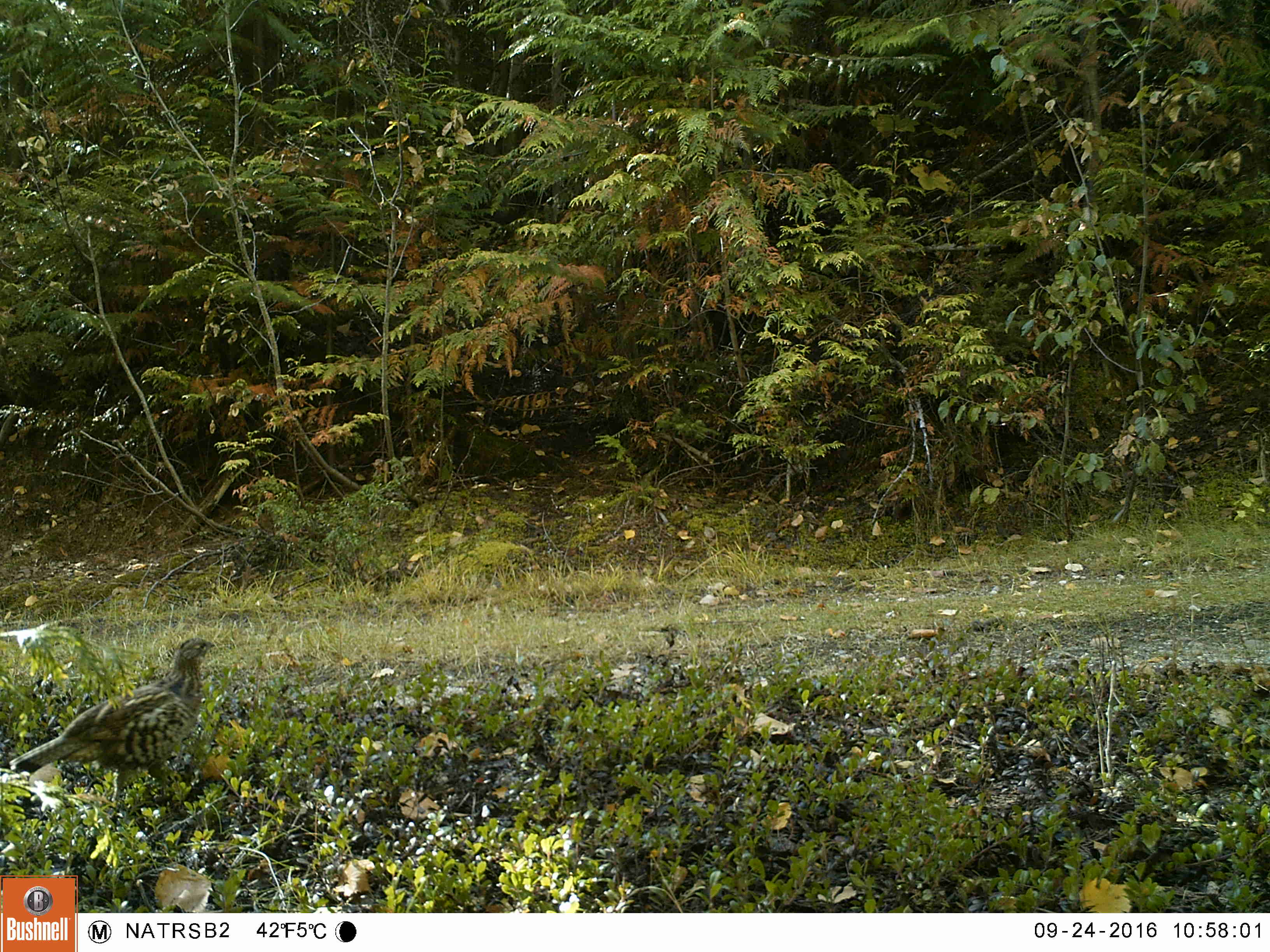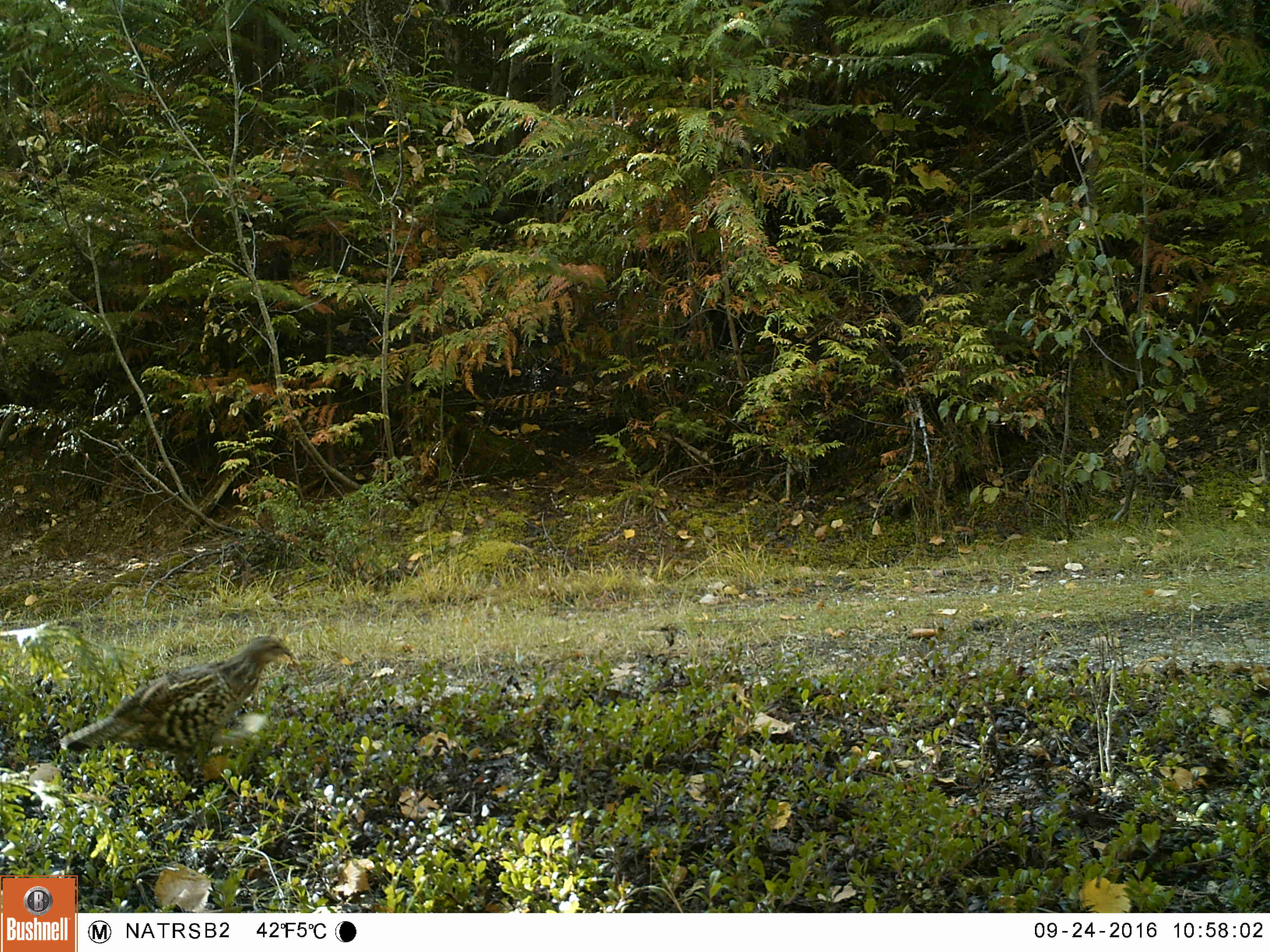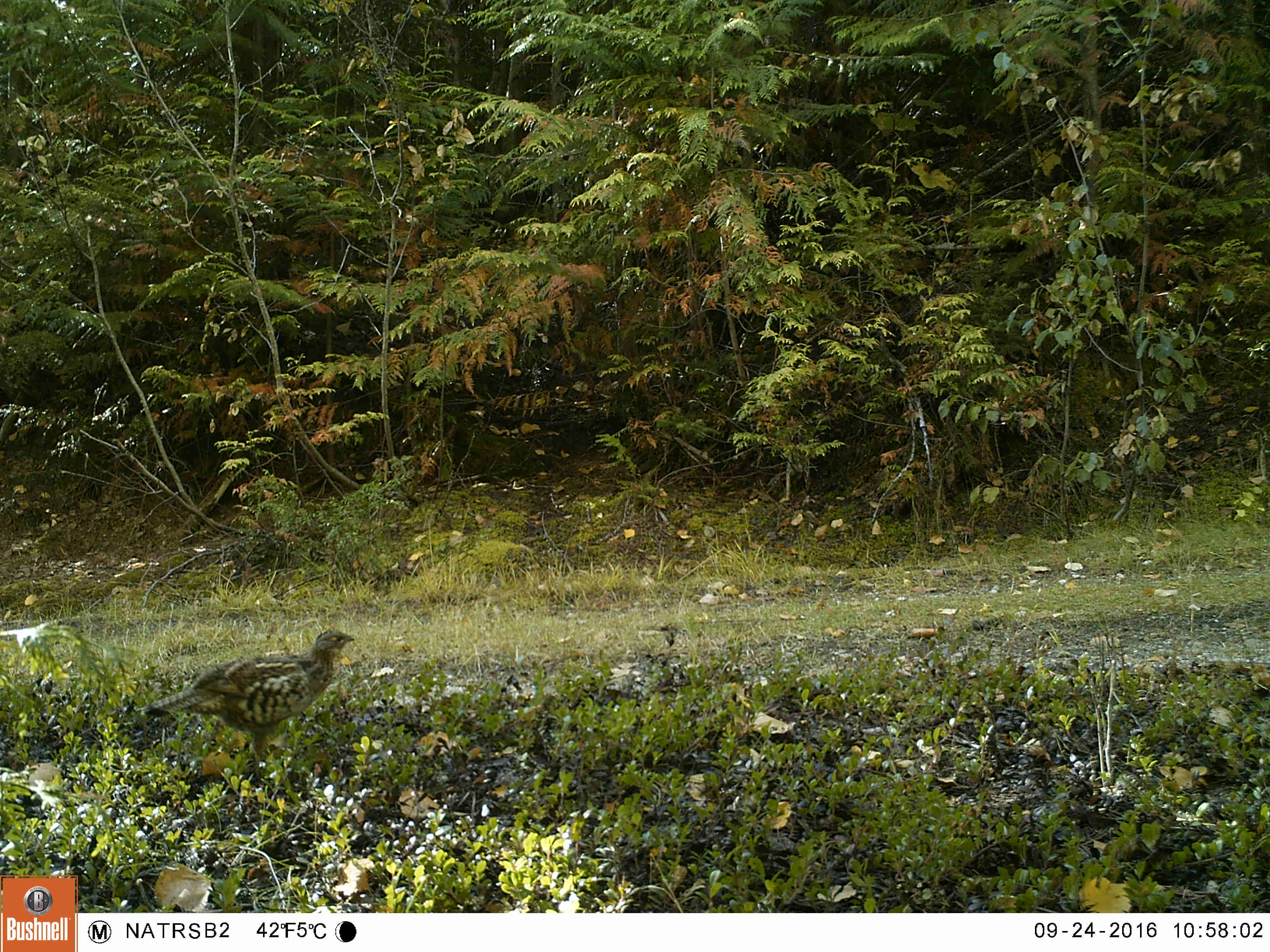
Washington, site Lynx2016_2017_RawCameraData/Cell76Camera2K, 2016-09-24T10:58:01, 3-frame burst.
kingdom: Animalia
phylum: Chordata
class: Aves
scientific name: Aves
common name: birds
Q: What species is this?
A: Aves (birds).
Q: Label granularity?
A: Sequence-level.